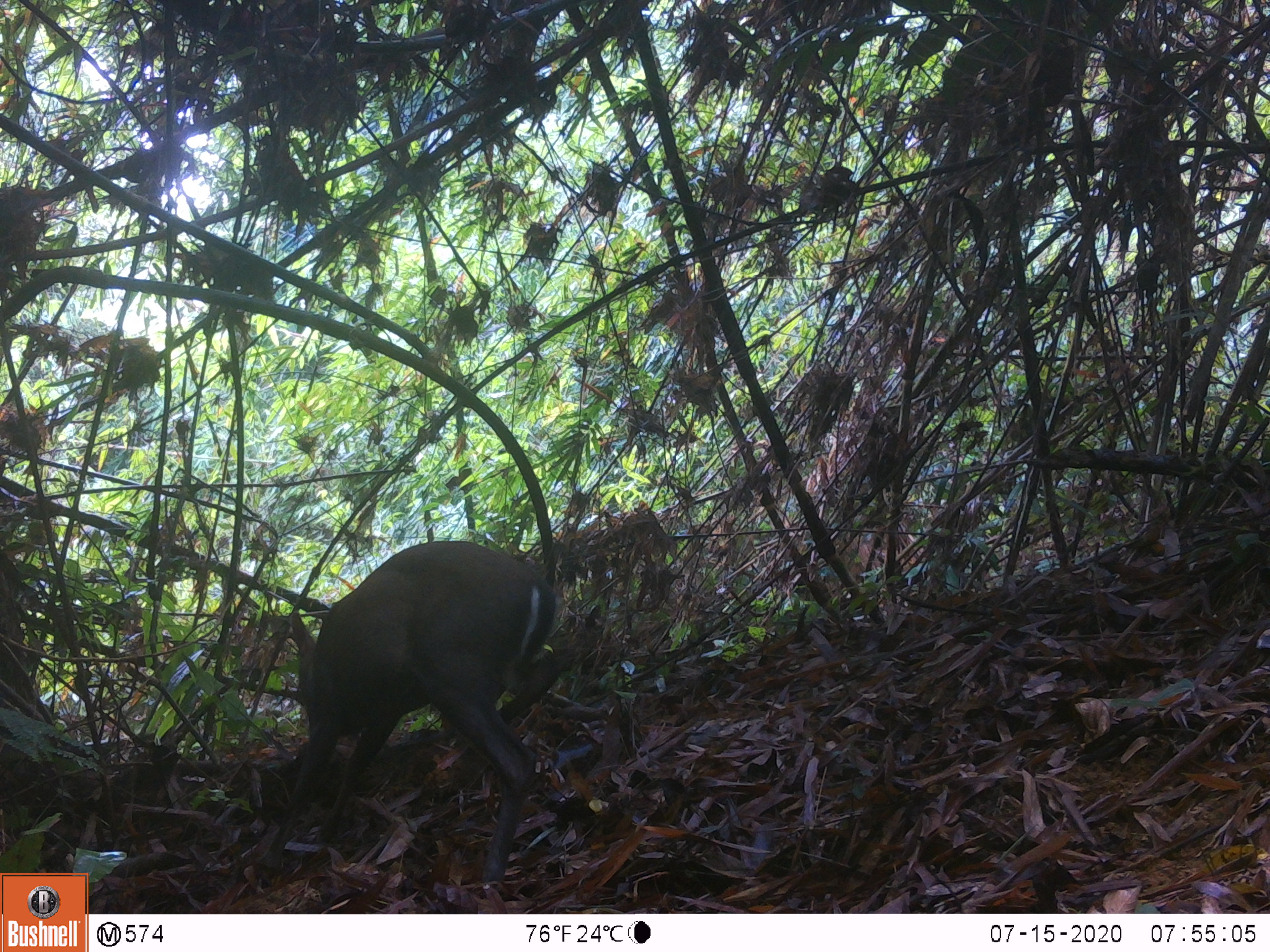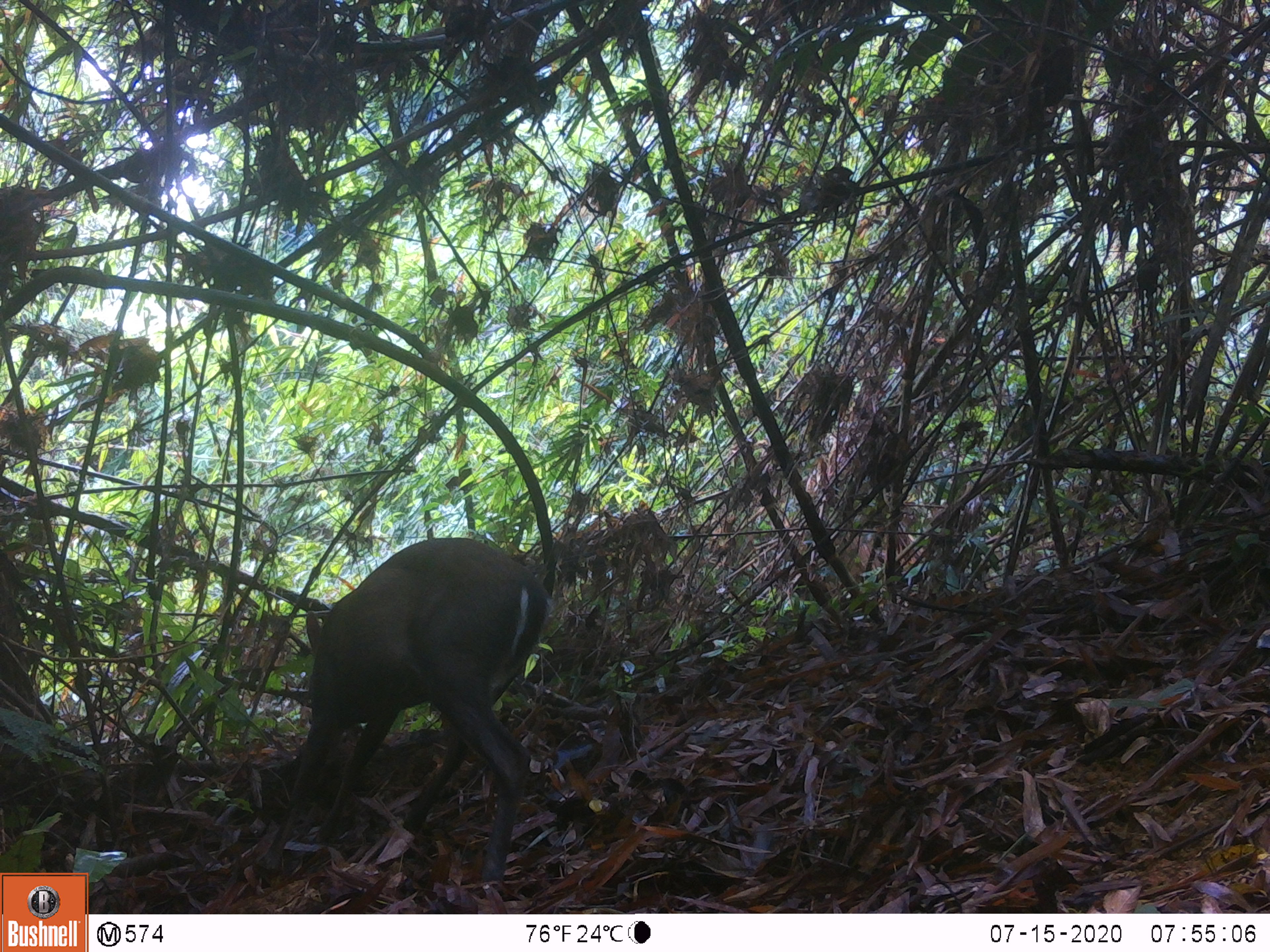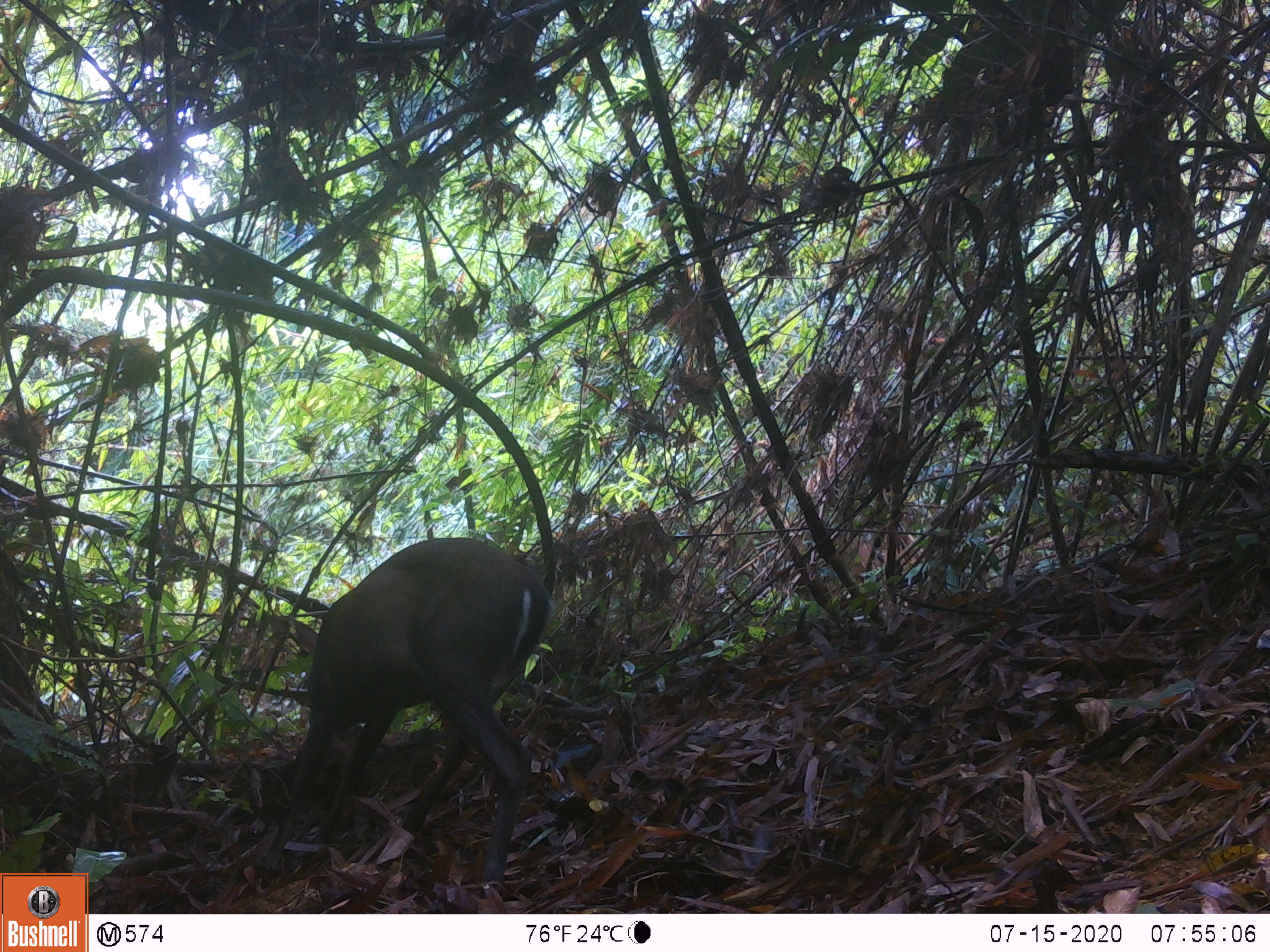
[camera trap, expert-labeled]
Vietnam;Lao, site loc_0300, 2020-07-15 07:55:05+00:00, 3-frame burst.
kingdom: Animalia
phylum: Chordata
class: Mammalia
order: Artiodactyla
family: Cervidae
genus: Muntiacus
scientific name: Muntiacus rooseveltorum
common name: roosevelt's muntjac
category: roosevelts muntjac group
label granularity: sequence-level